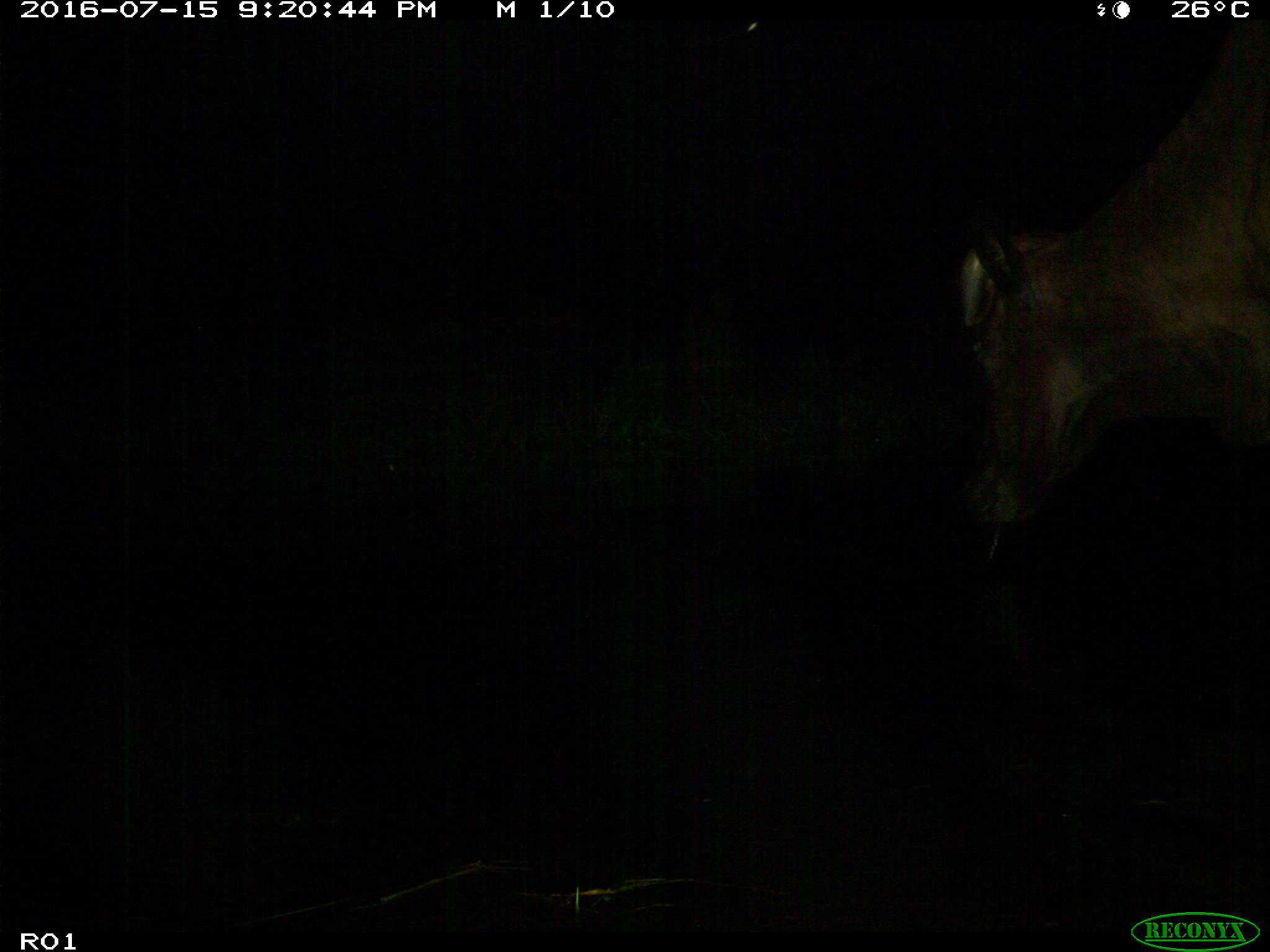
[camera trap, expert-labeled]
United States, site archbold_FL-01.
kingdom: Animalia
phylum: Chordata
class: Mammalia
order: Artiodactyla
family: Bovidae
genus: Bos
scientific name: Bos taurus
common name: domestic cow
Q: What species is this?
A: Bos taurus (domestic cow).